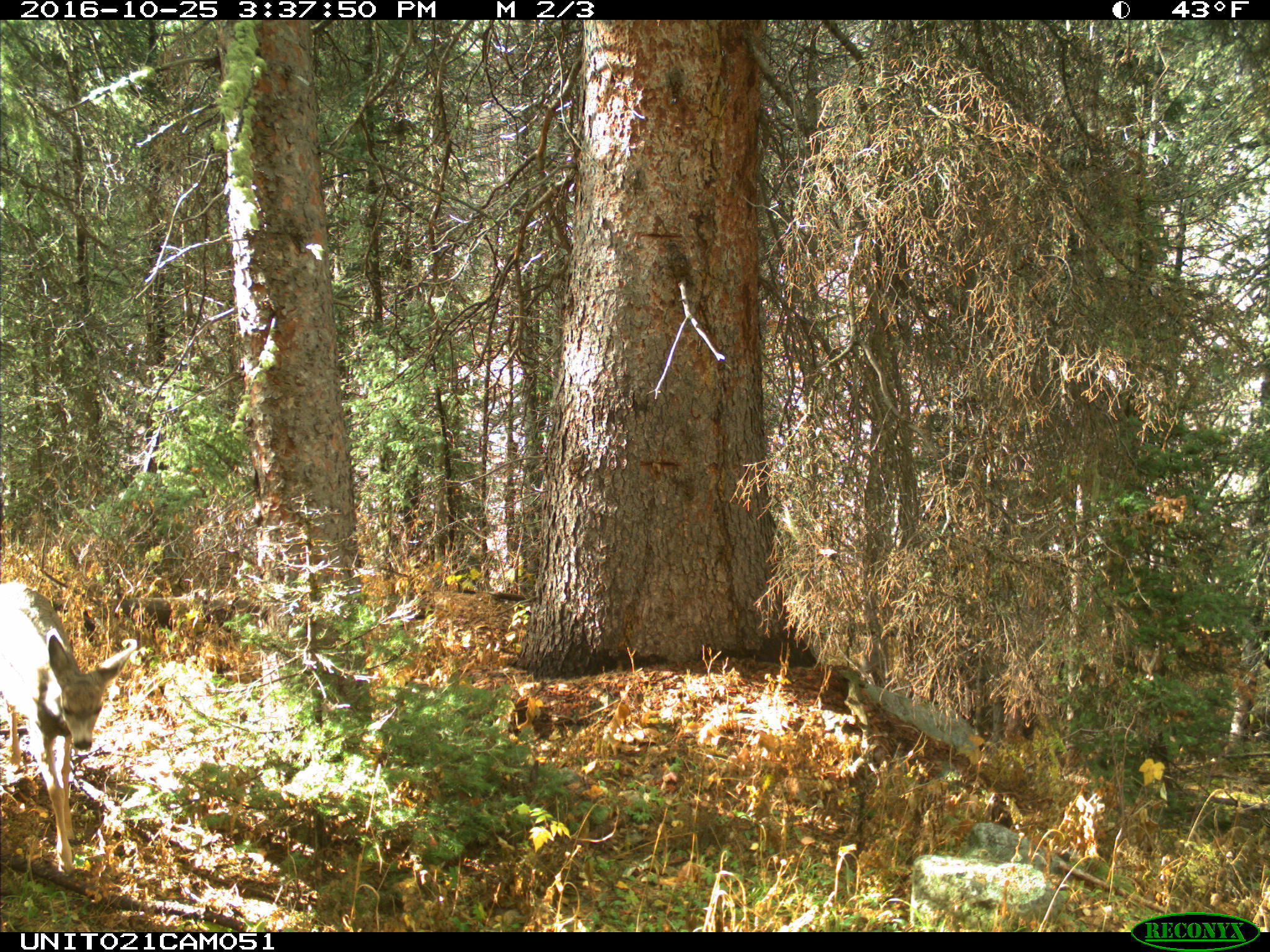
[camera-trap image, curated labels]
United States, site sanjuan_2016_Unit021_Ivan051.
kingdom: Animalia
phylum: Chordata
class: Mammalia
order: Artiodactyla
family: Cervidae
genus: Odocoileus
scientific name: Odocoileus hemionus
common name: mule deer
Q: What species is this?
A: Odocoileus hemionus (mule deer).